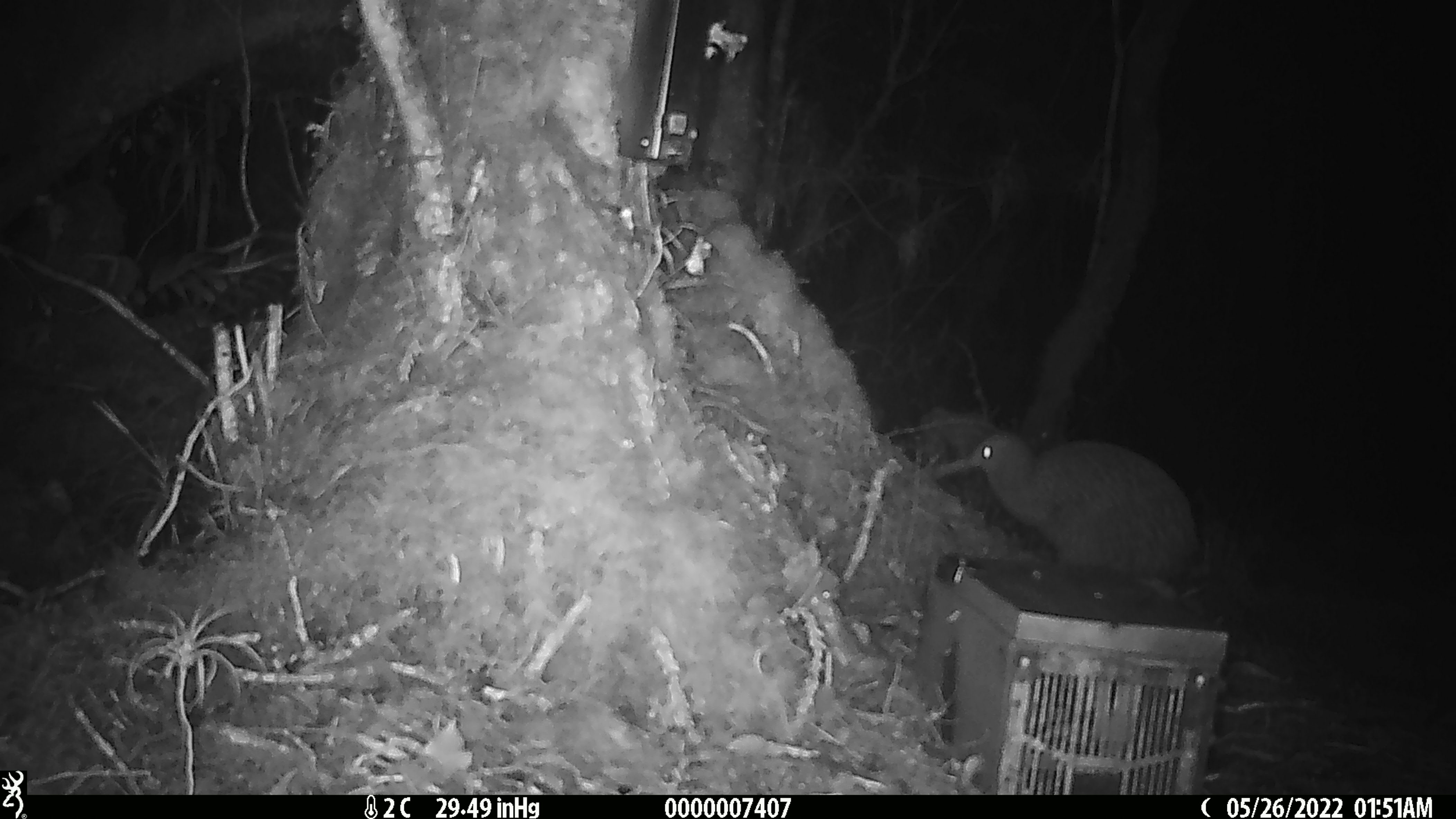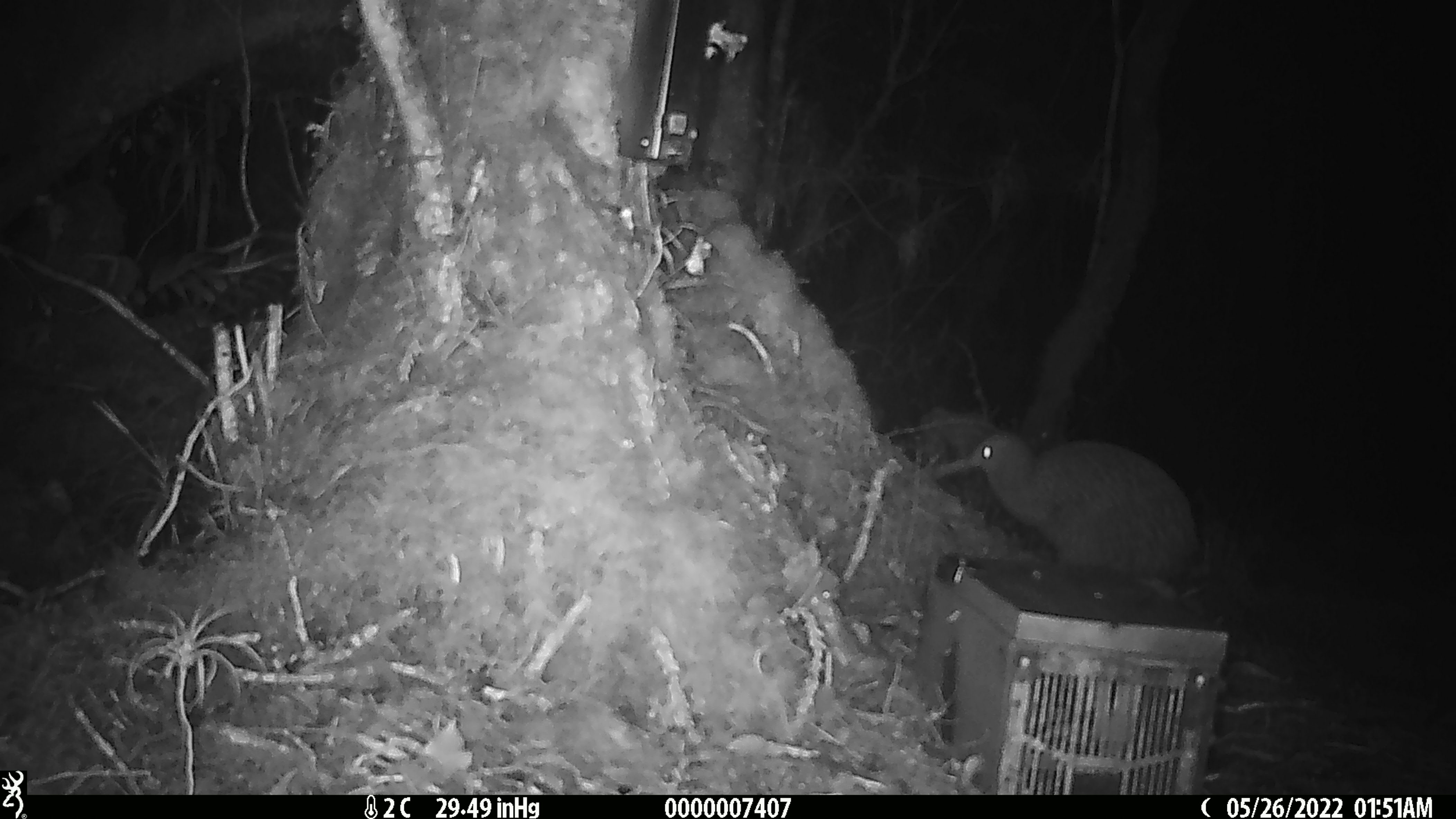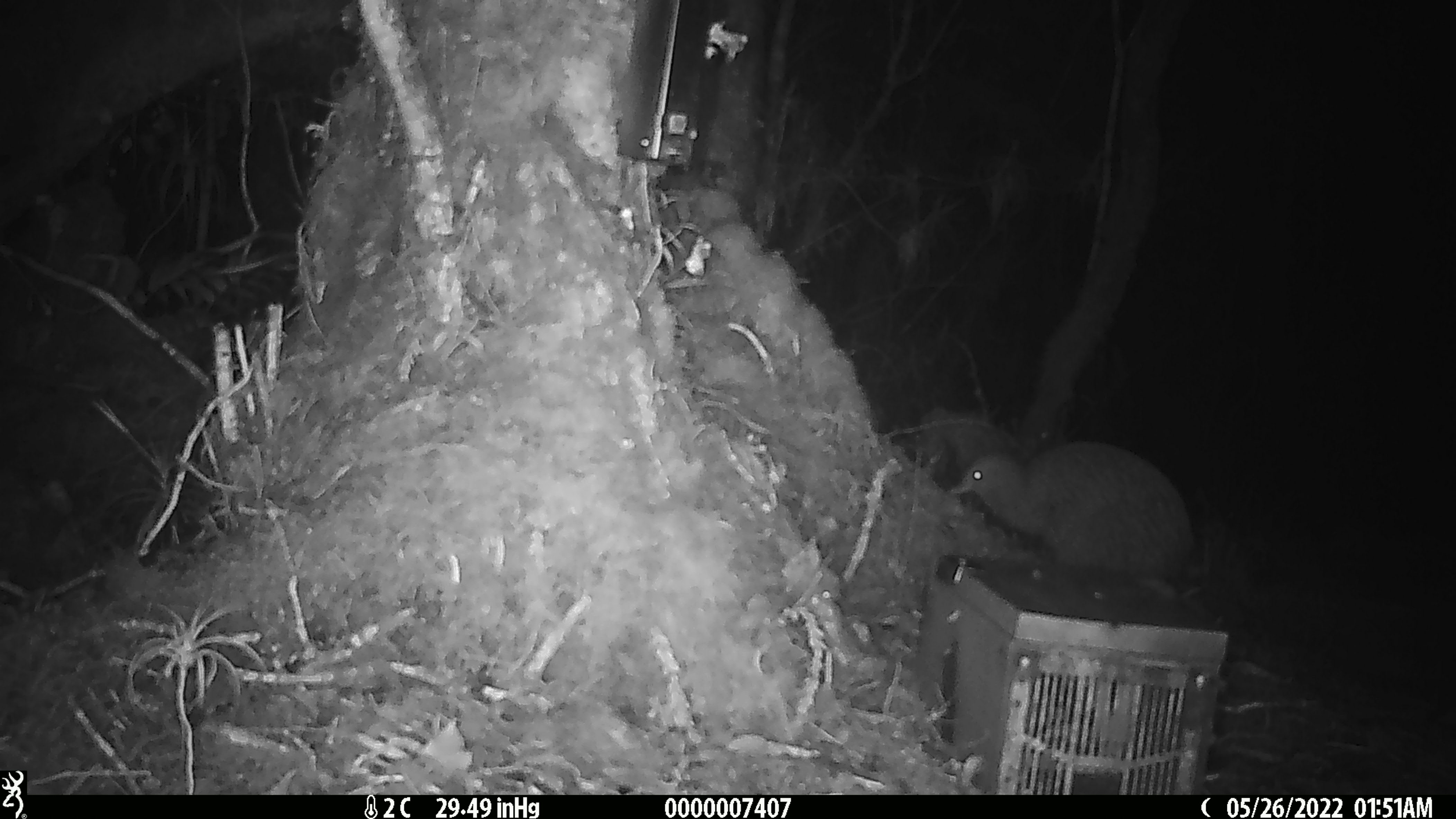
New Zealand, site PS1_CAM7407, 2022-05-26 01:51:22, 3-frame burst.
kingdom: Animalia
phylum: Chordata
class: Aves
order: Apterygiformes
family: Apterygidae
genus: Apteryx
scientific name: Apteryx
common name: kiwi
Kiwi (Apteryx).